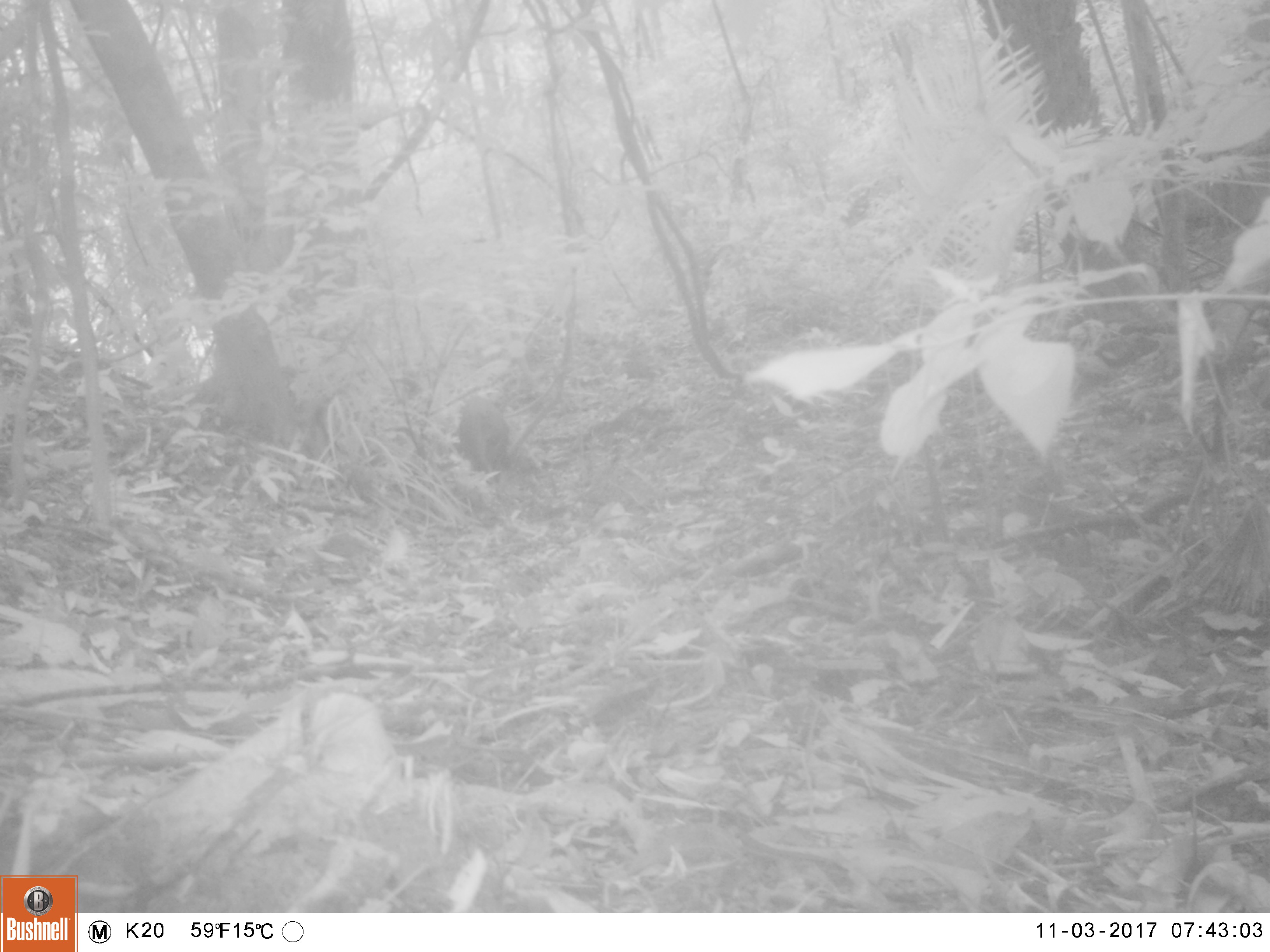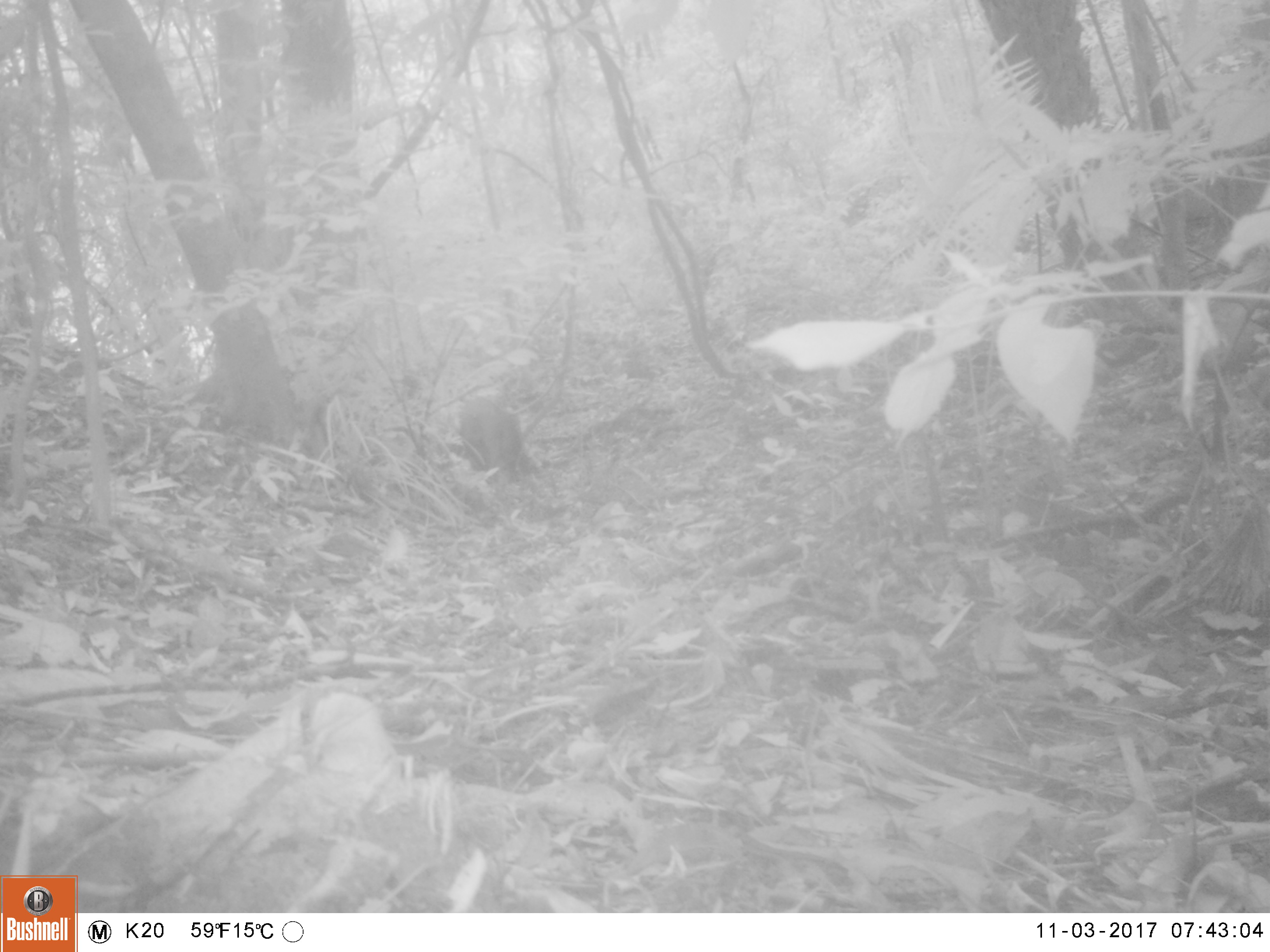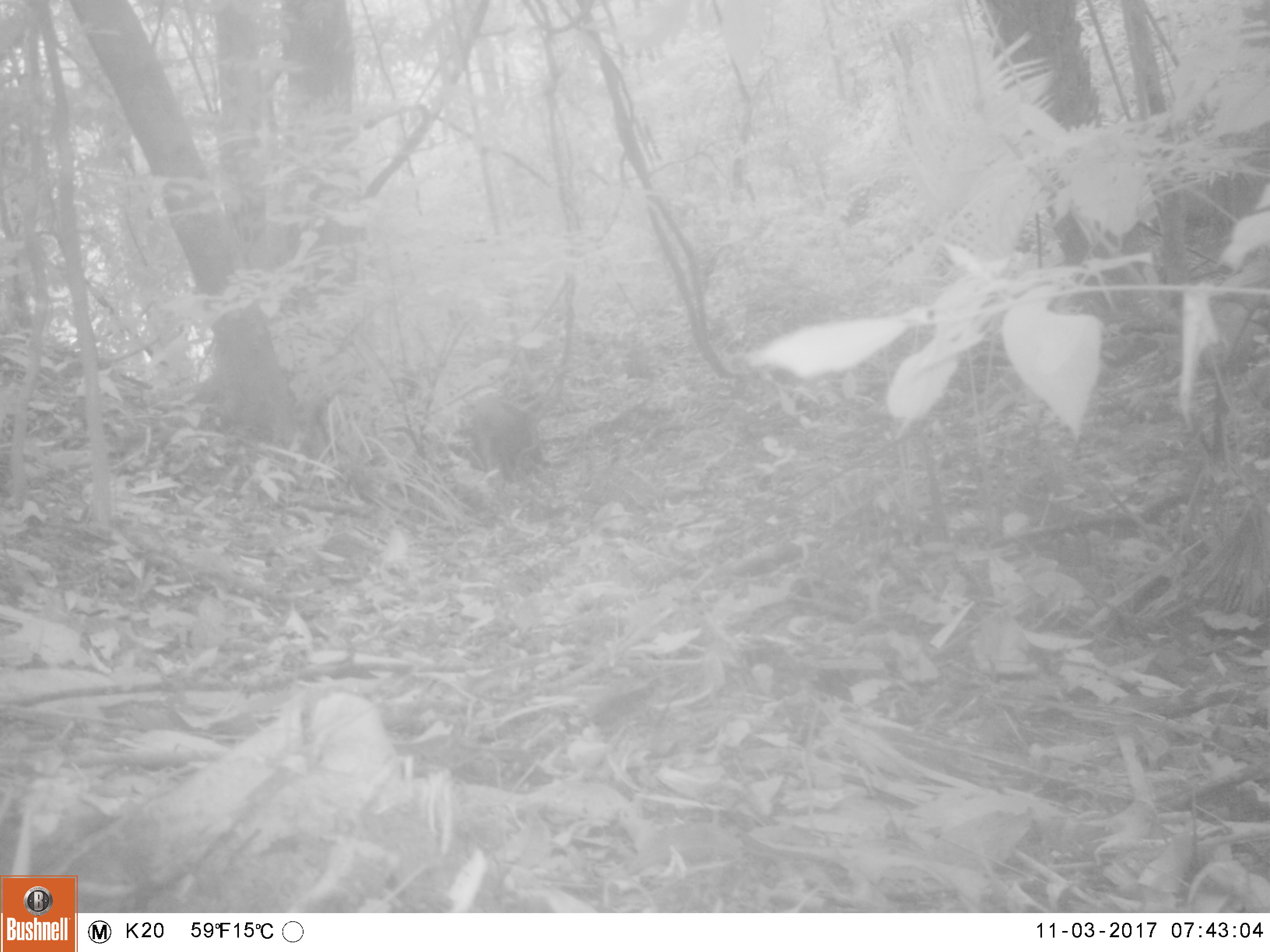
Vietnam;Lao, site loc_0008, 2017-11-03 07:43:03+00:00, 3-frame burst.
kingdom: Animalia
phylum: Chordata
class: Mammalia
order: Artiodactyla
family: Suidae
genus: Sus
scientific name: Sus scrofa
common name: eurasian wild pig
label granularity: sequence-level